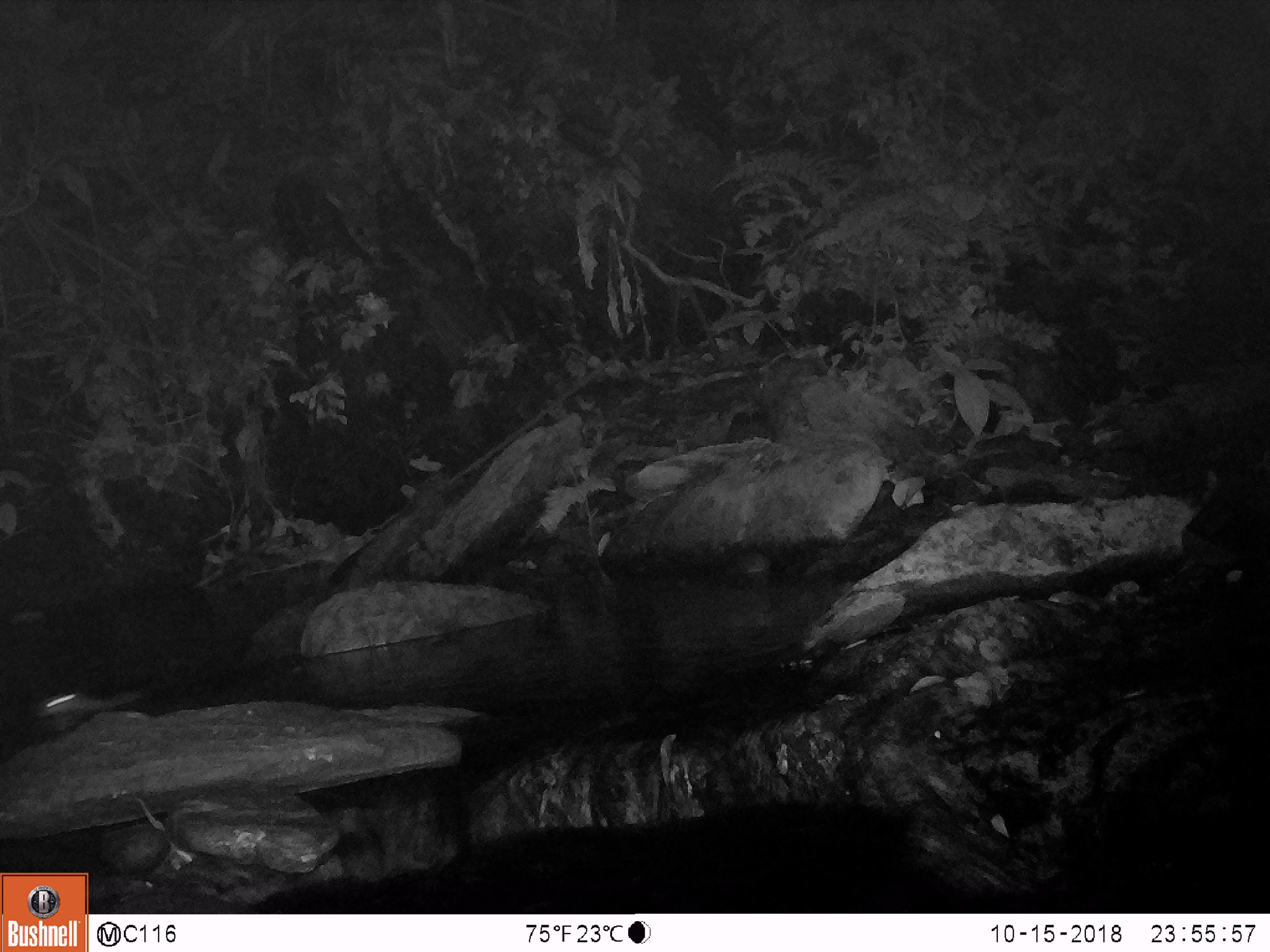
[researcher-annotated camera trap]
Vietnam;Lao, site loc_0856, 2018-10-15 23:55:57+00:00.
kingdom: Animalia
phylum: Chordata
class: Mammalia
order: Rodentia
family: Muridae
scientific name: Muridae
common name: old-world mice and rats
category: unidentified murid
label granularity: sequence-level